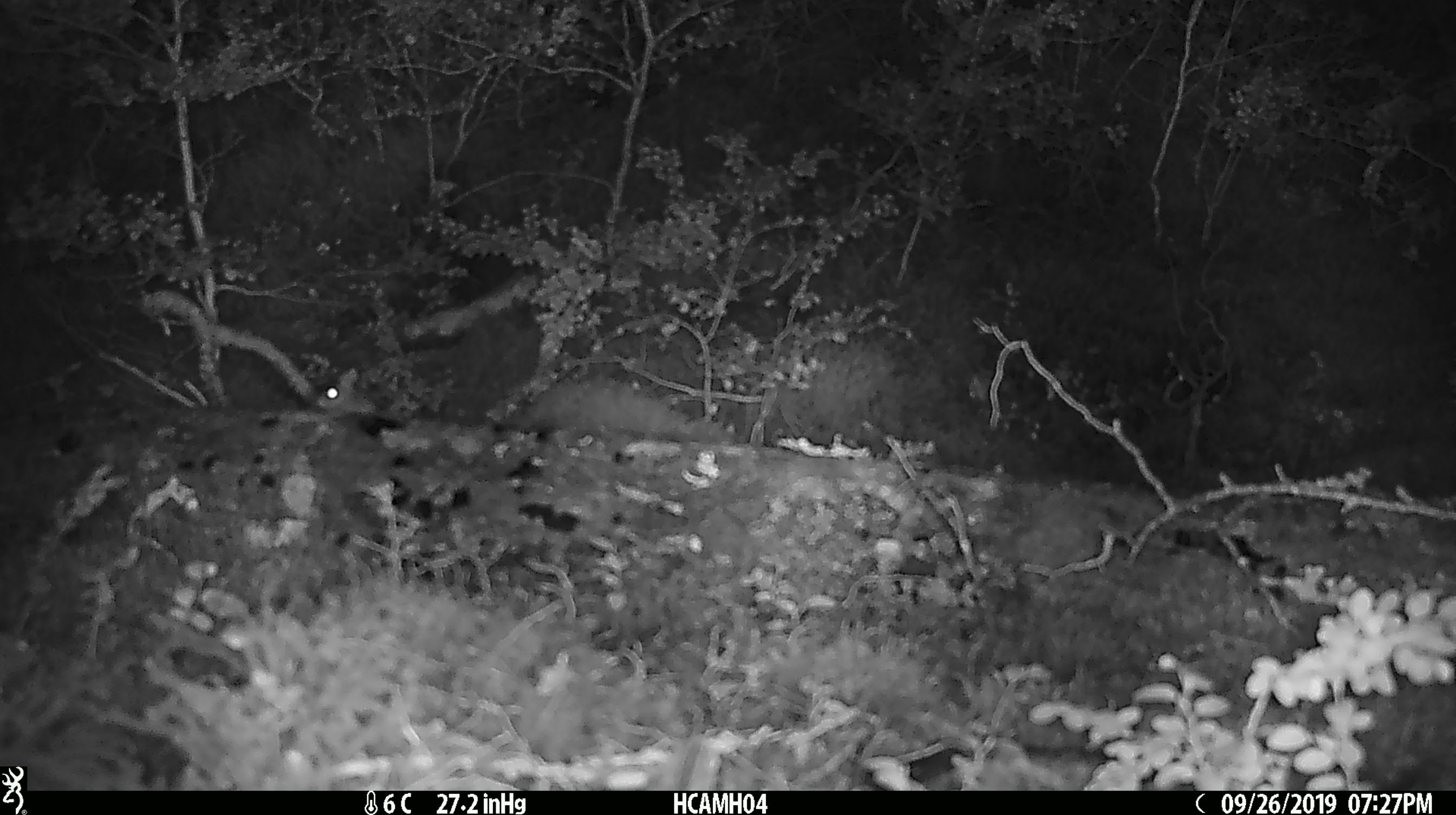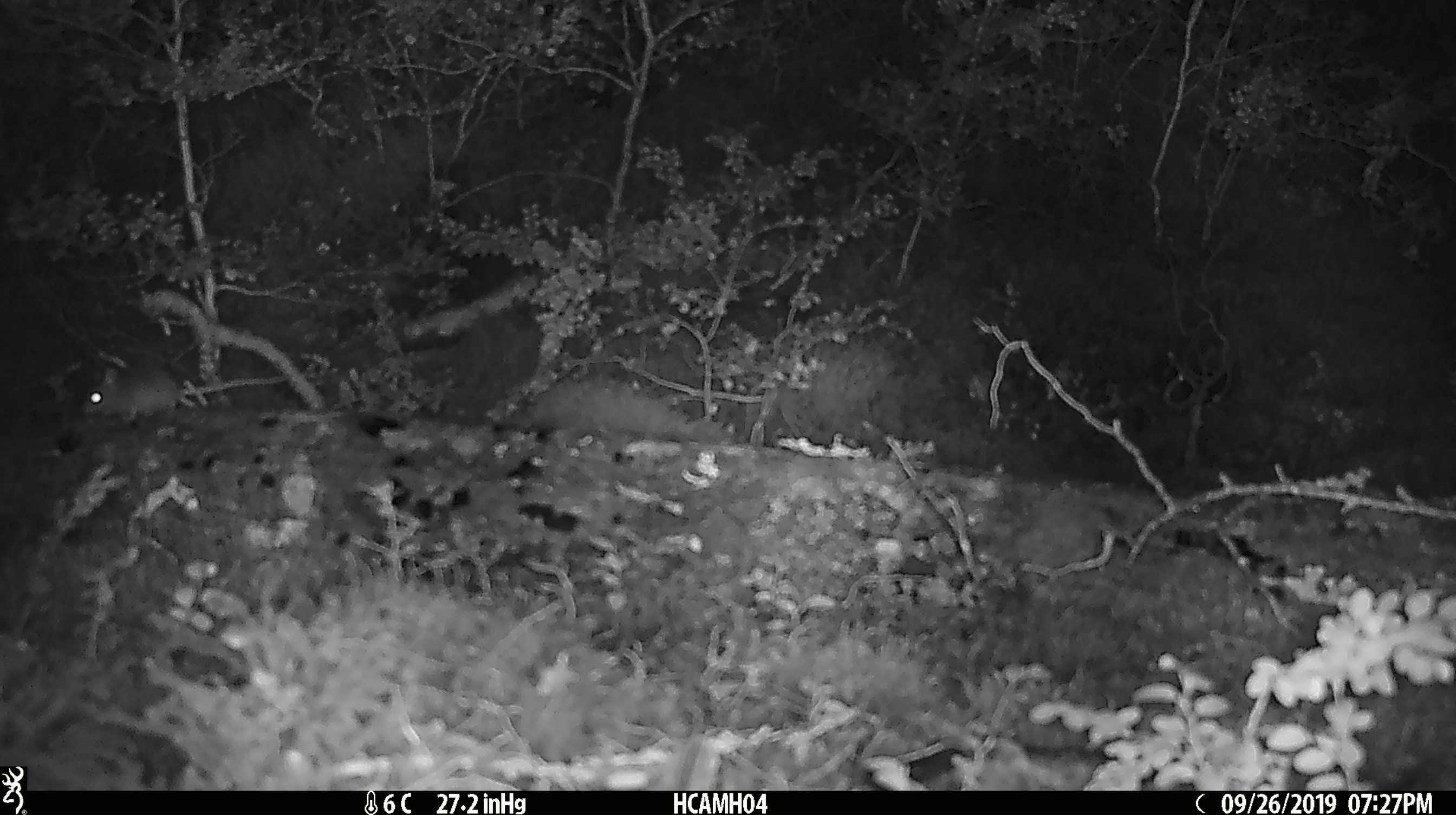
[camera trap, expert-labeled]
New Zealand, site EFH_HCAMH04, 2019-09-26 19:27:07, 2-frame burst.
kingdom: Animalia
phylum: Chordata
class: Mammalia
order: Rodentia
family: Muridae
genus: Mus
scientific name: Mus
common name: mouse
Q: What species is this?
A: Mouse (Mus).